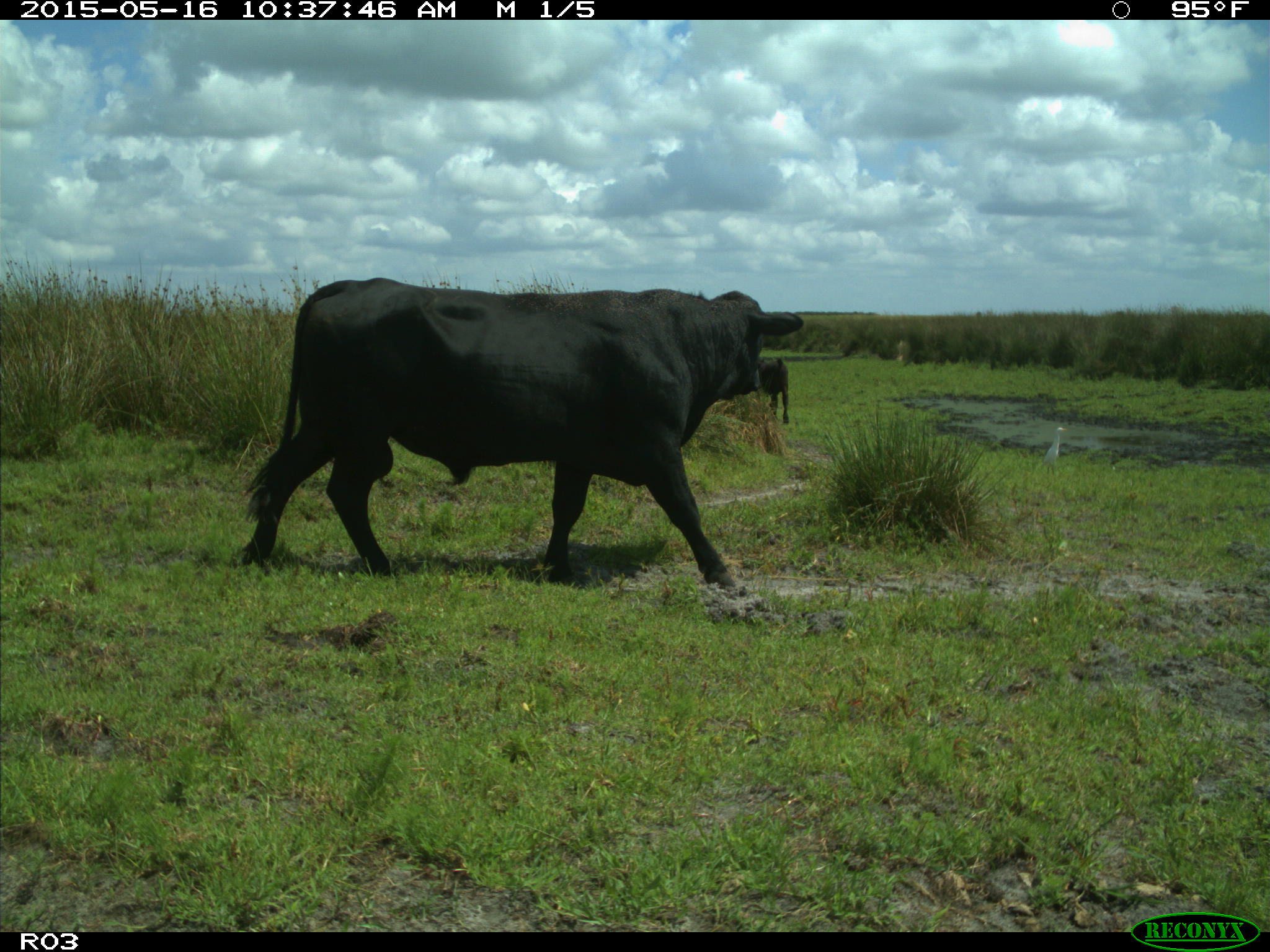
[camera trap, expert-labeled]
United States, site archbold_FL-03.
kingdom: Animalia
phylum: Chordata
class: Mammalia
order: Artiodactyla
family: Bovidae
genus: Bos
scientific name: Bos taurus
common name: domestic cow